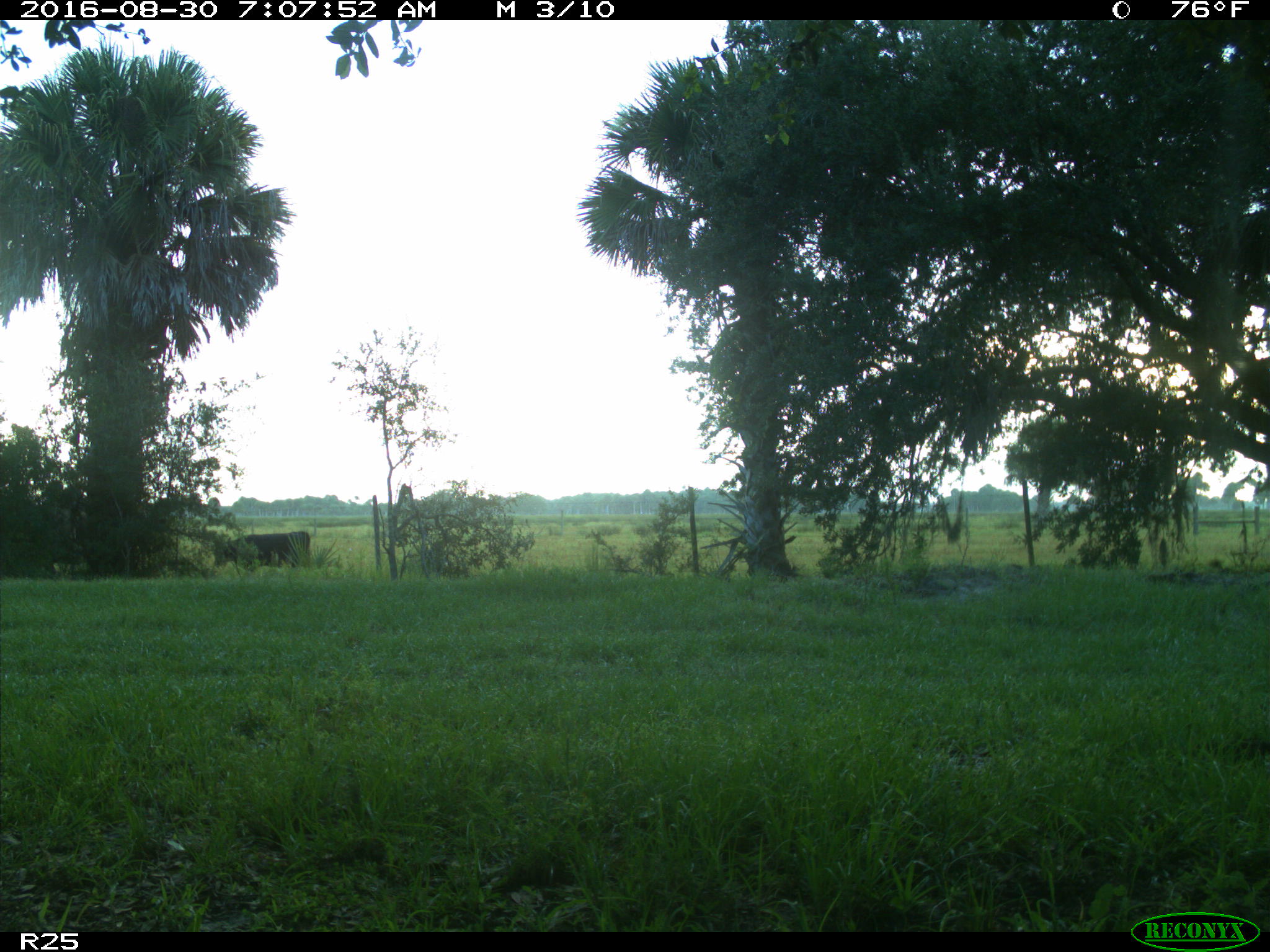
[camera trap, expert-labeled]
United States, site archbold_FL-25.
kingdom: Animalia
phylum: Chordata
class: Mammalia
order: Artiodactyla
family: Bovidae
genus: Bos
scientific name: Bos taurus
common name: domestic cow